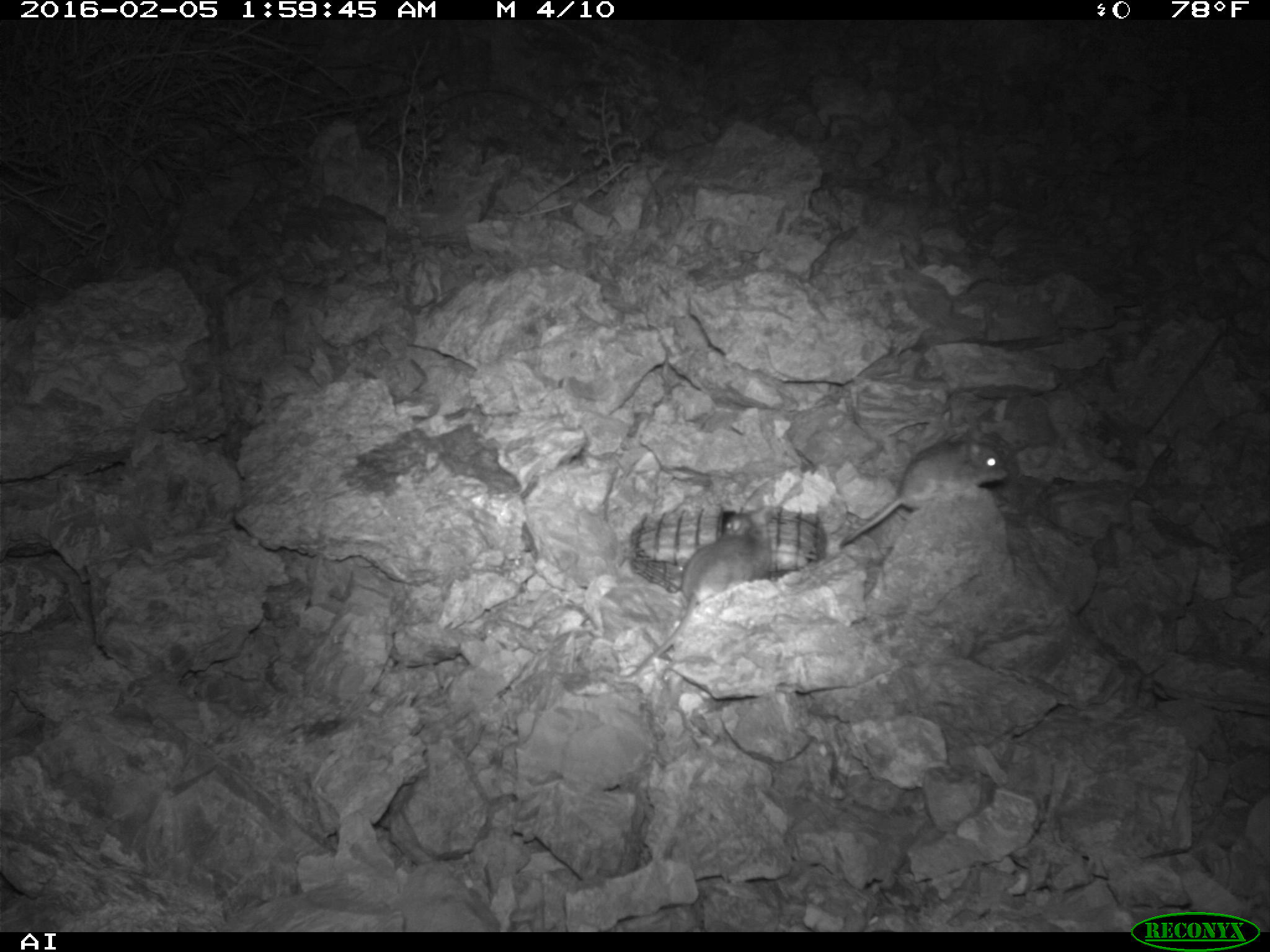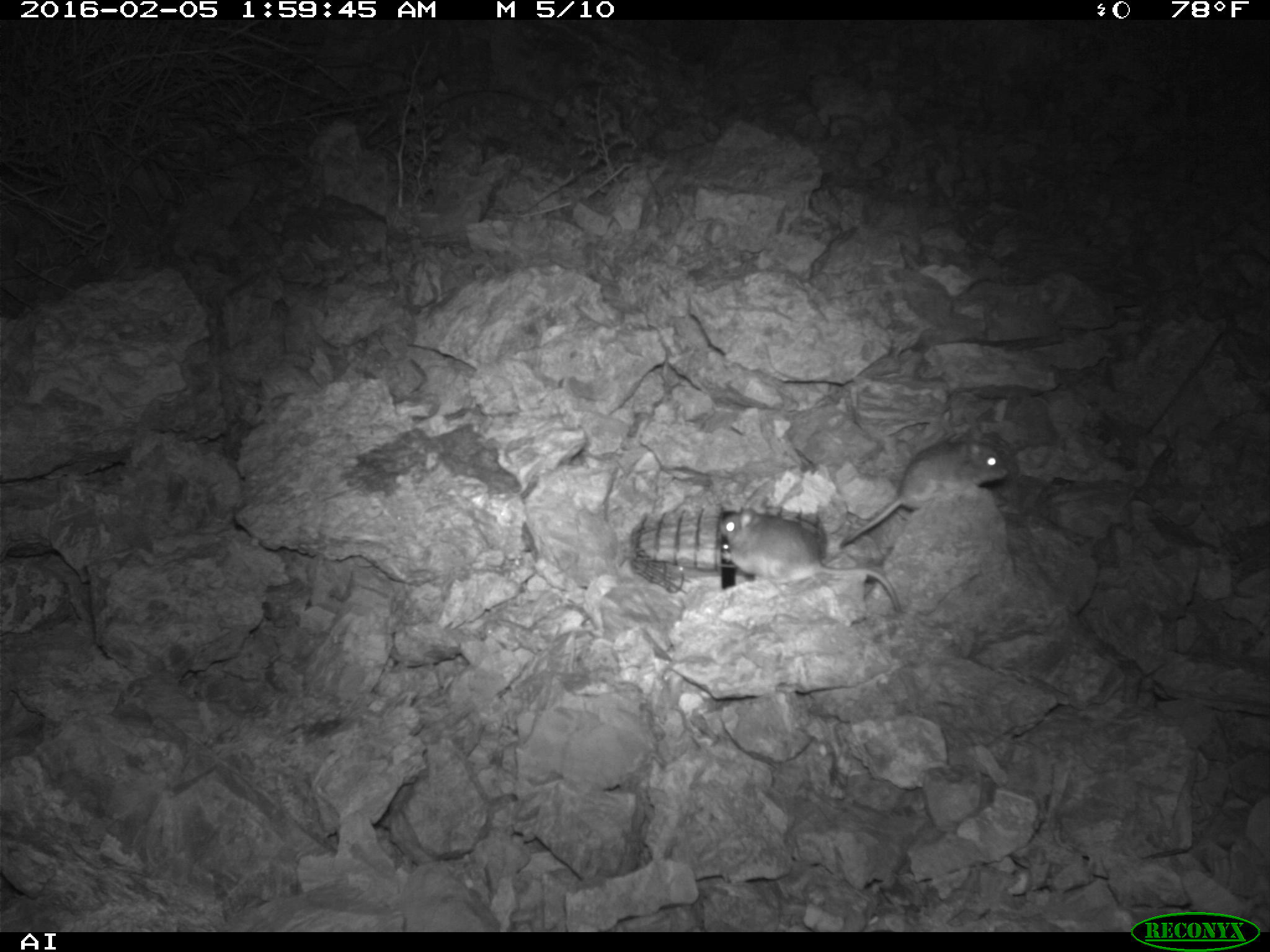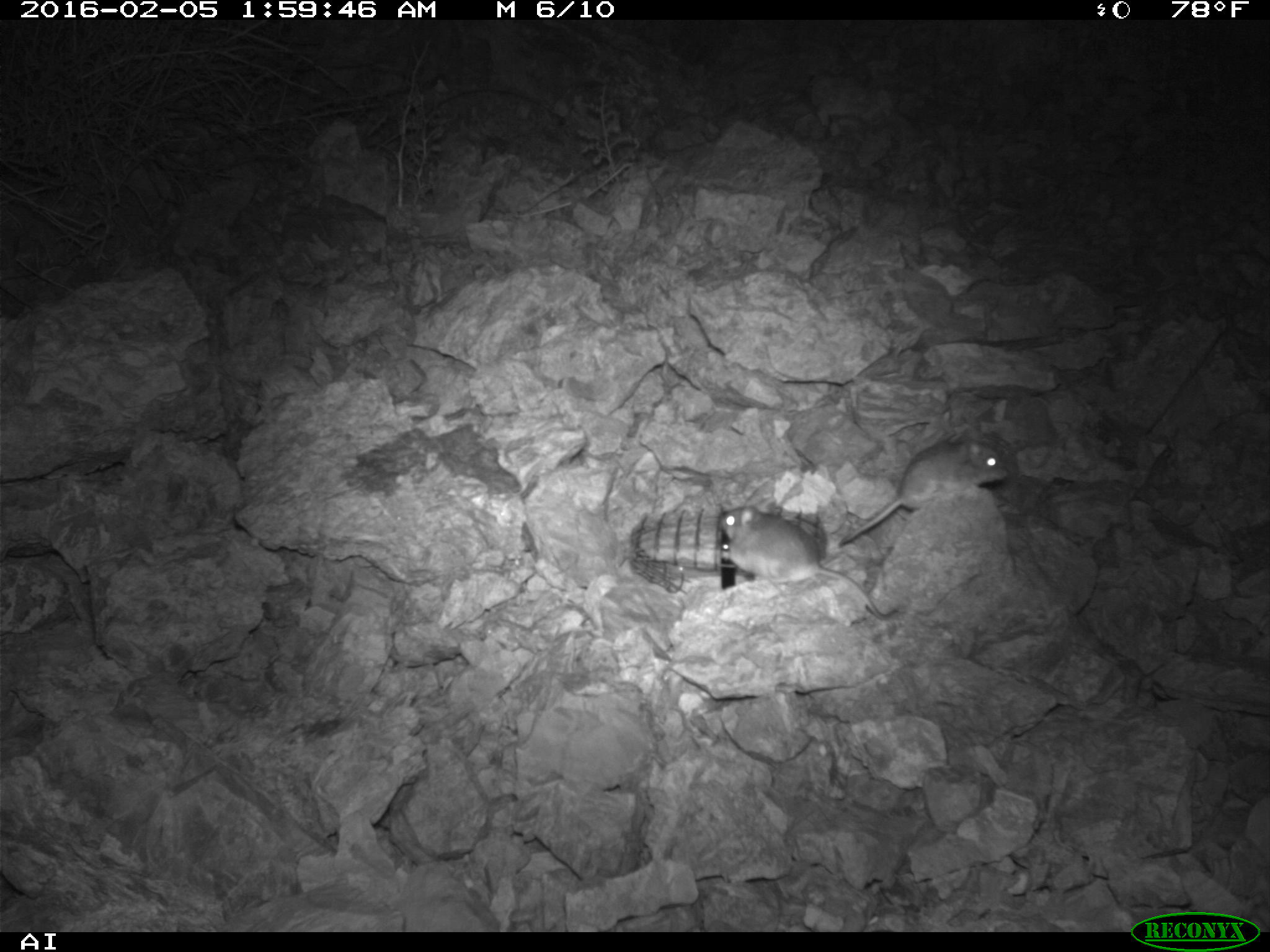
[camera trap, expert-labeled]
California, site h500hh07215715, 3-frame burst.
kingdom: Animalia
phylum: Chordata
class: Mammalia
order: Rodentia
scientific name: Rodentia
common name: rodent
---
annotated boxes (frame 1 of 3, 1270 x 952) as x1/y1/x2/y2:
rodent: 613/506/773/681; 839/430/1008/546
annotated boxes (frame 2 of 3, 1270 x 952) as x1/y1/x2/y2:
rodent: 718/503/900/614; 838/428/1006/548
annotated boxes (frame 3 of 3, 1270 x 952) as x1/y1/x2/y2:
rodent: 717/502/904/624; 837/436/1005/548